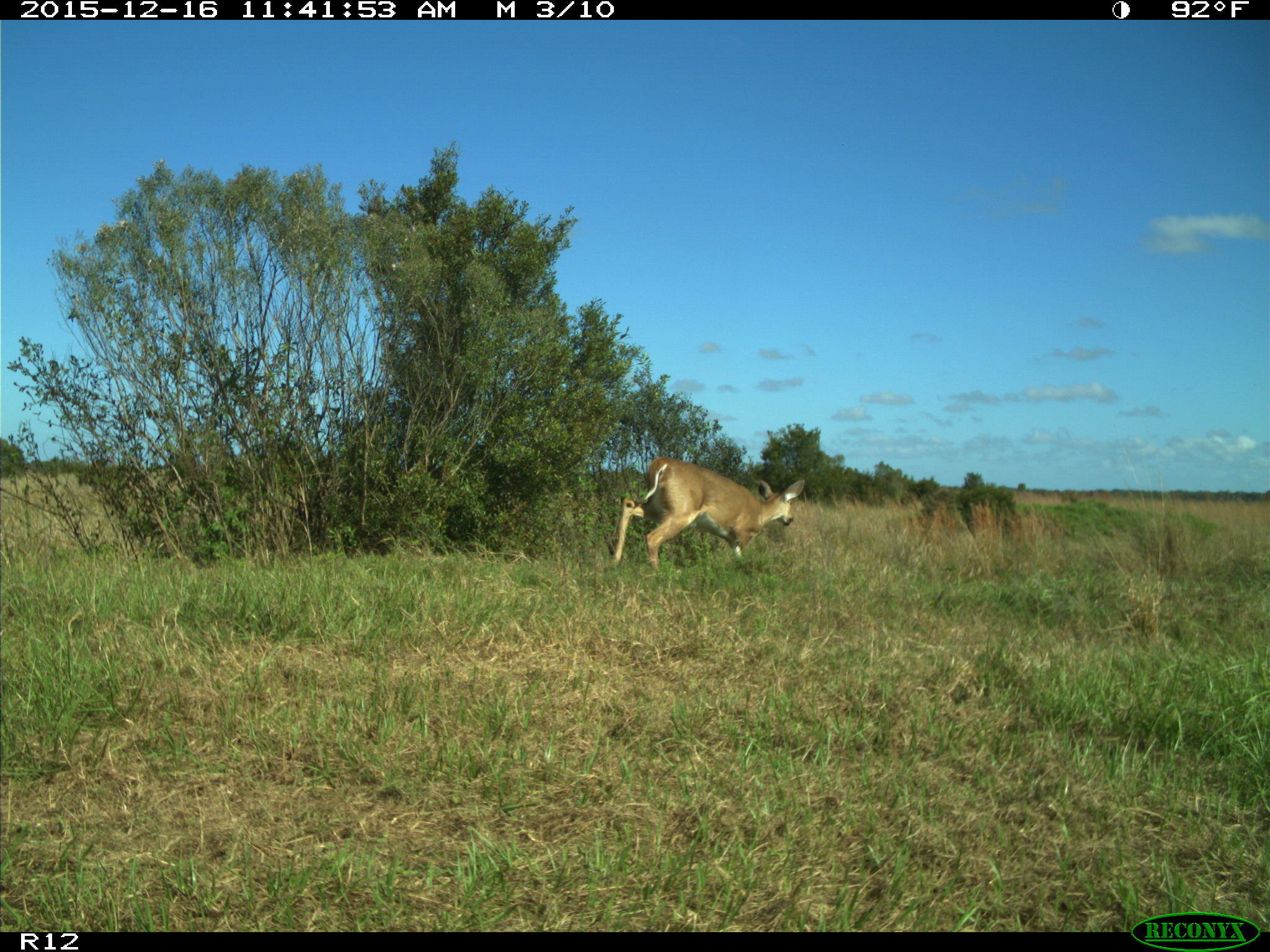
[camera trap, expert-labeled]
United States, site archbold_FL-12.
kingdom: Animalia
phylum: Chordata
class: Mammalia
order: Artiodactyla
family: Cervidae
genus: Odocoileus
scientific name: Odocoileus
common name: deer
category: unidentified deer